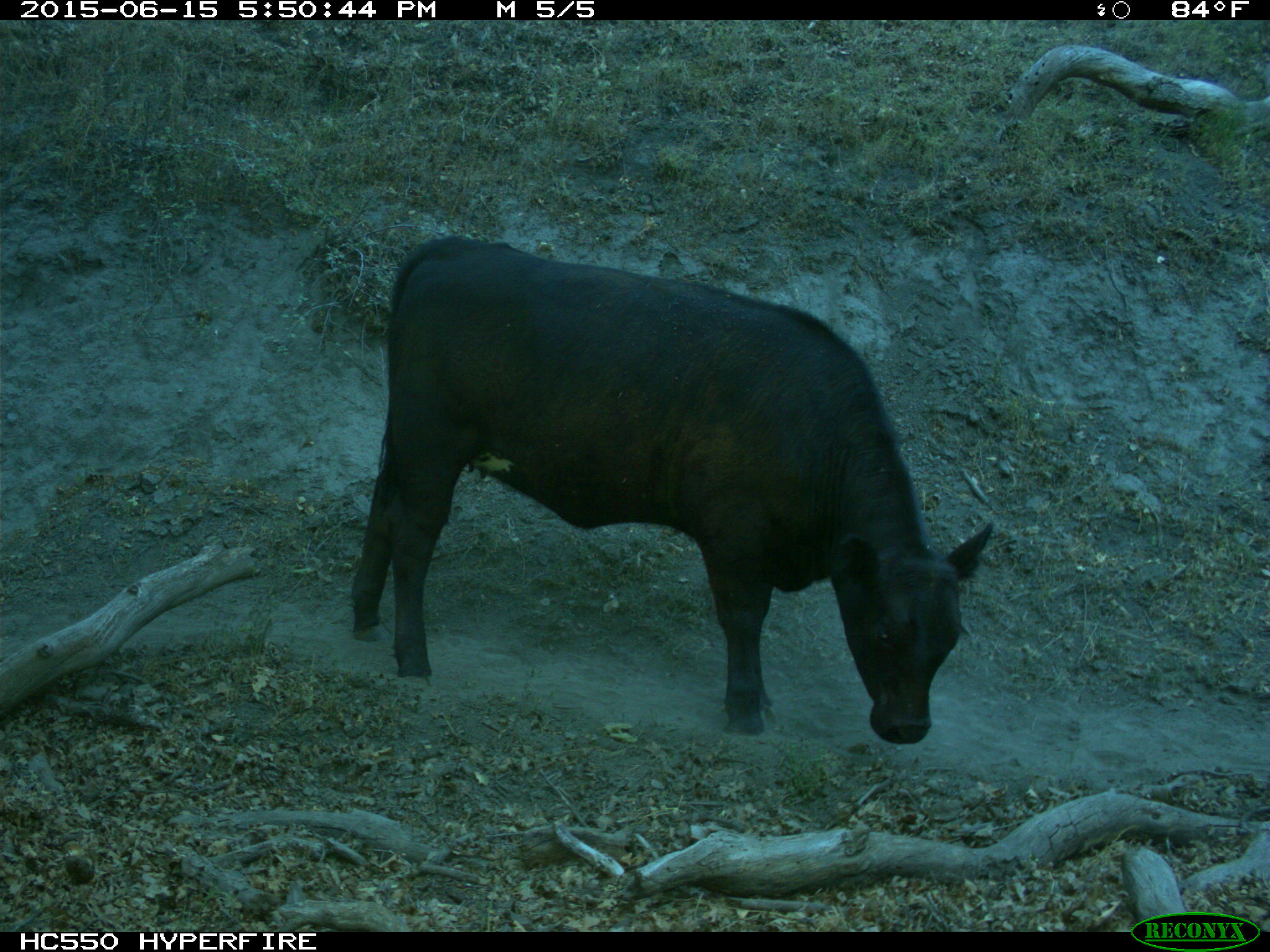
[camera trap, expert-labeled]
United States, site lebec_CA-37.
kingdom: Animalia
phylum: Chordata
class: Mammalia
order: Artiodactyla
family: Bovidae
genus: Bos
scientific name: Bos taurus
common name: domestic cow